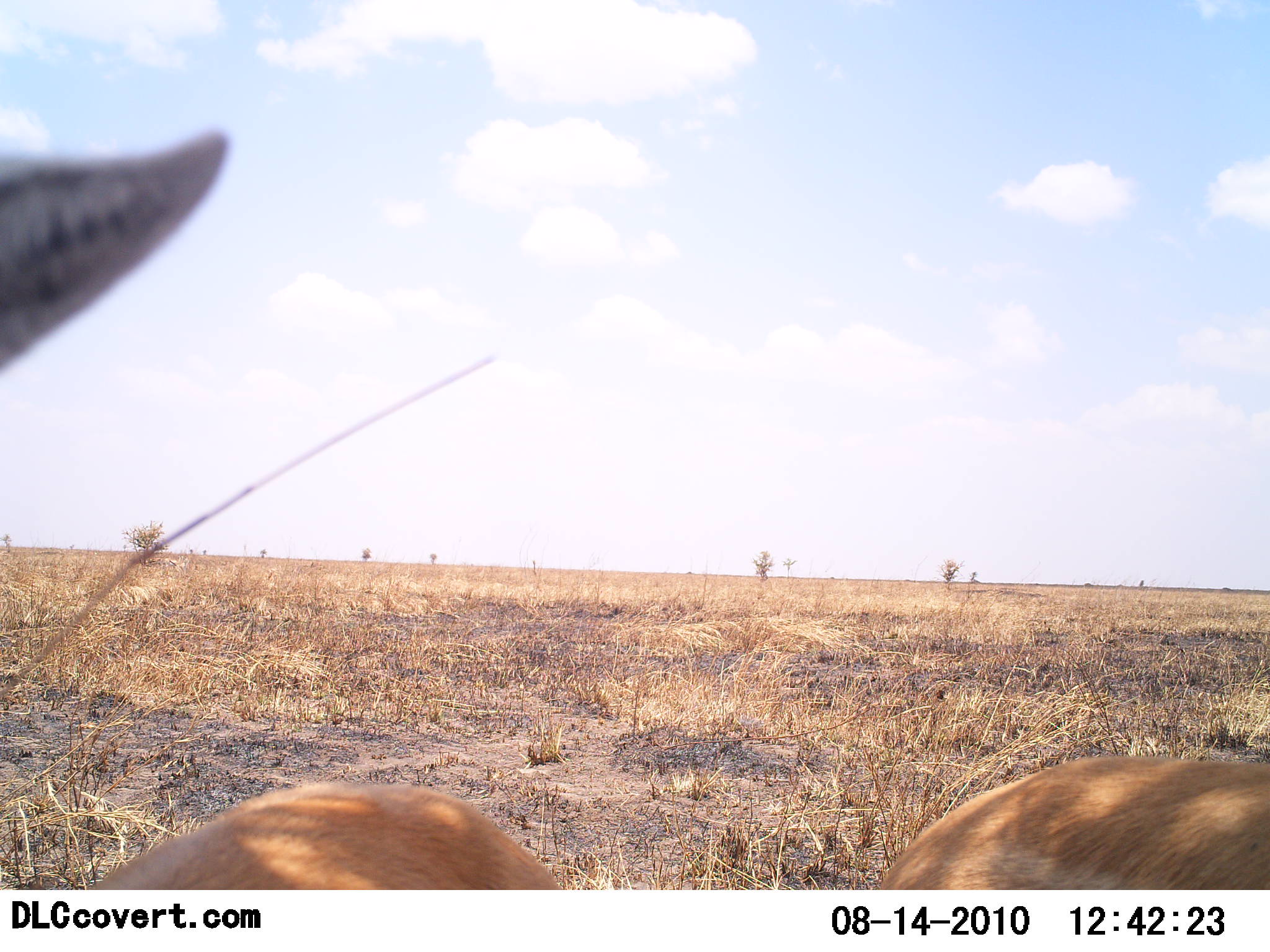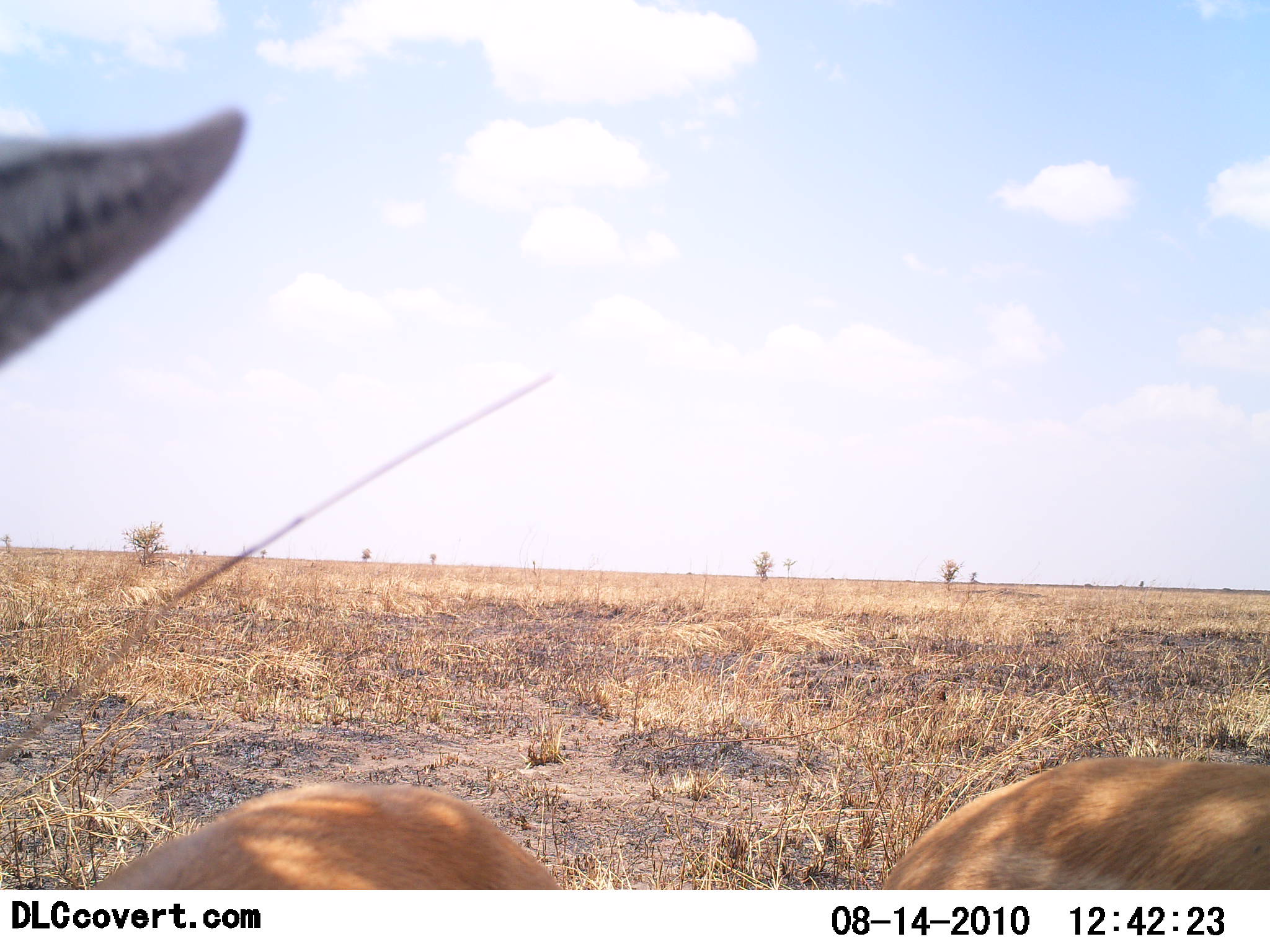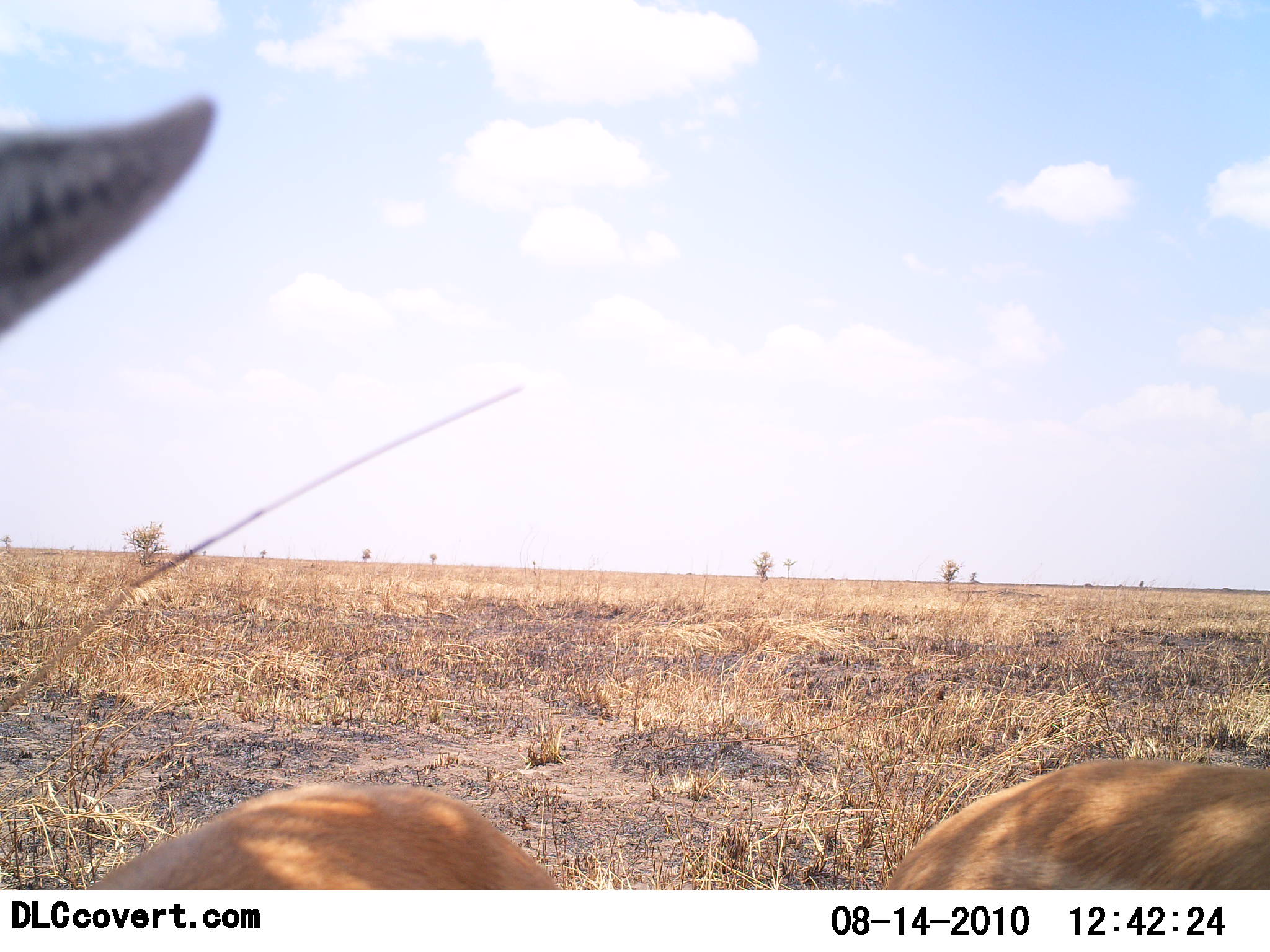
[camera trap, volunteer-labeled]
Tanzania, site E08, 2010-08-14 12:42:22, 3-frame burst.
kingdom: Animalia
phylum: Chordata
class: Mammalia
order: Artiodactyla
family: Bovidae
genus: Nanger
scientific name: Nanger granti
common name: grant's gazelle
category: gazellegrants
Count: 2.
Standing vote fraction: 83%.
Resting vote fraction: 17%.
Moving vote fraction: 0%.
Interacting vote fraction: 17%.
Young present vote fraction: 0%.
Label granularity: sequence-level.